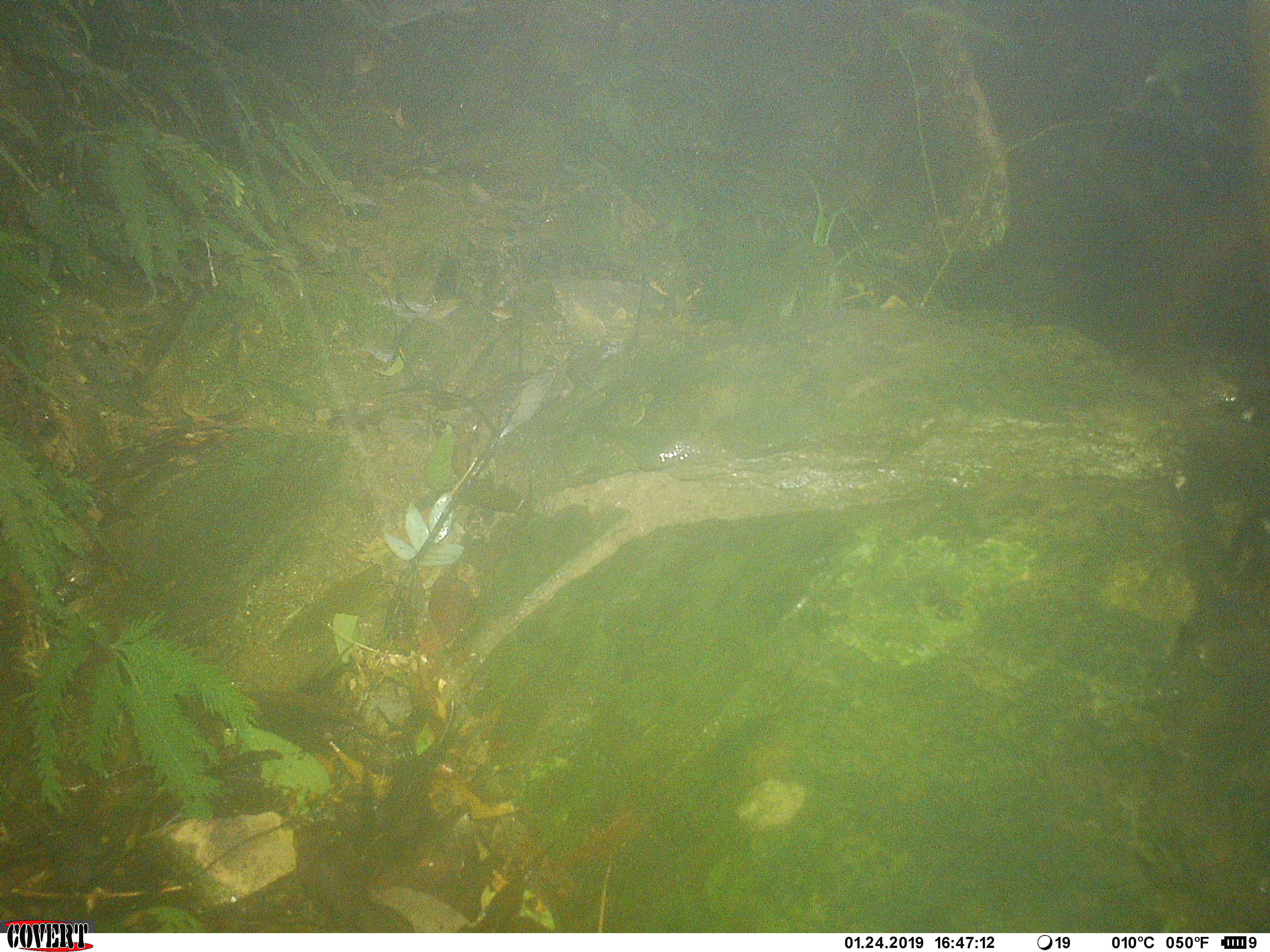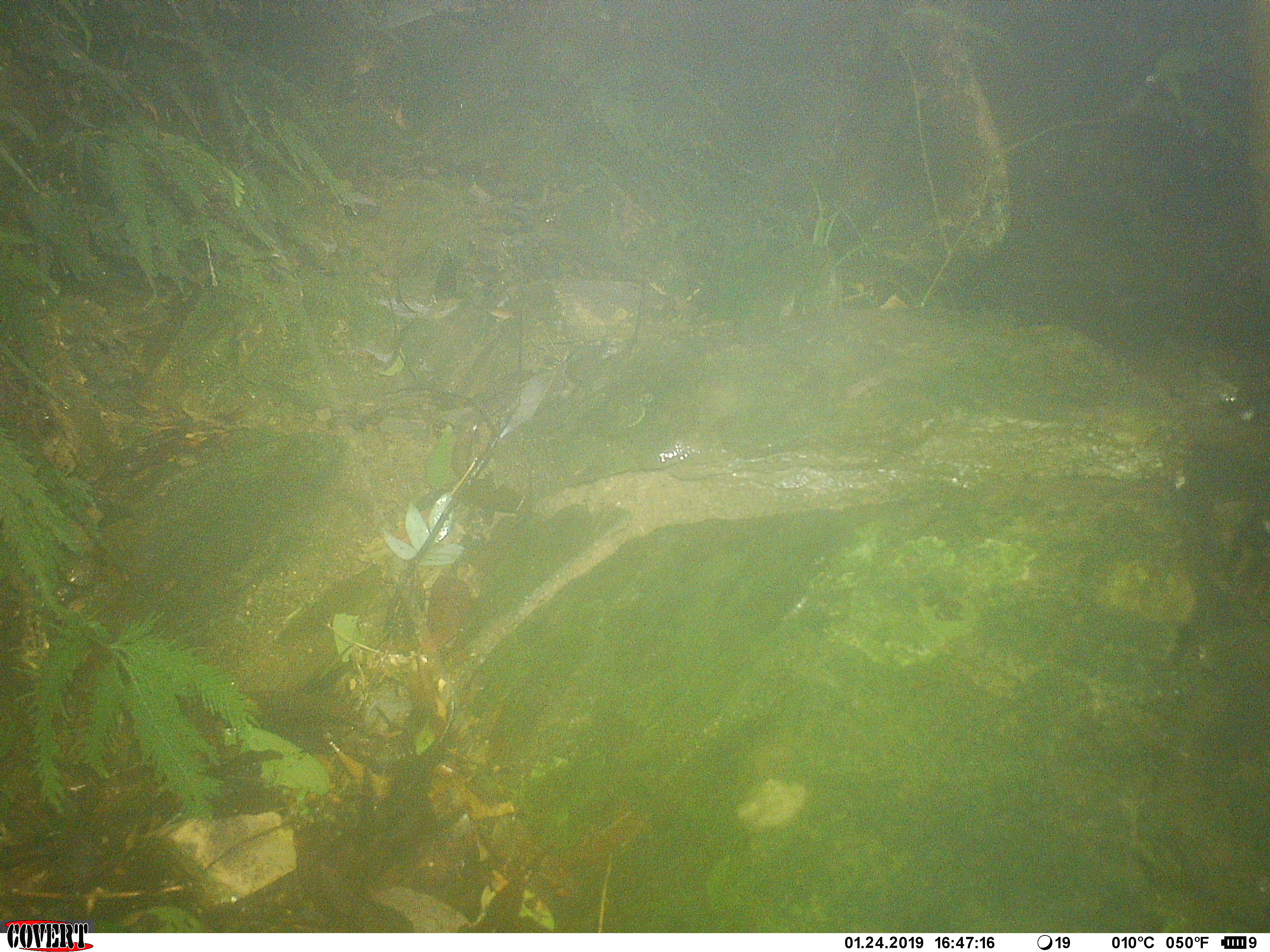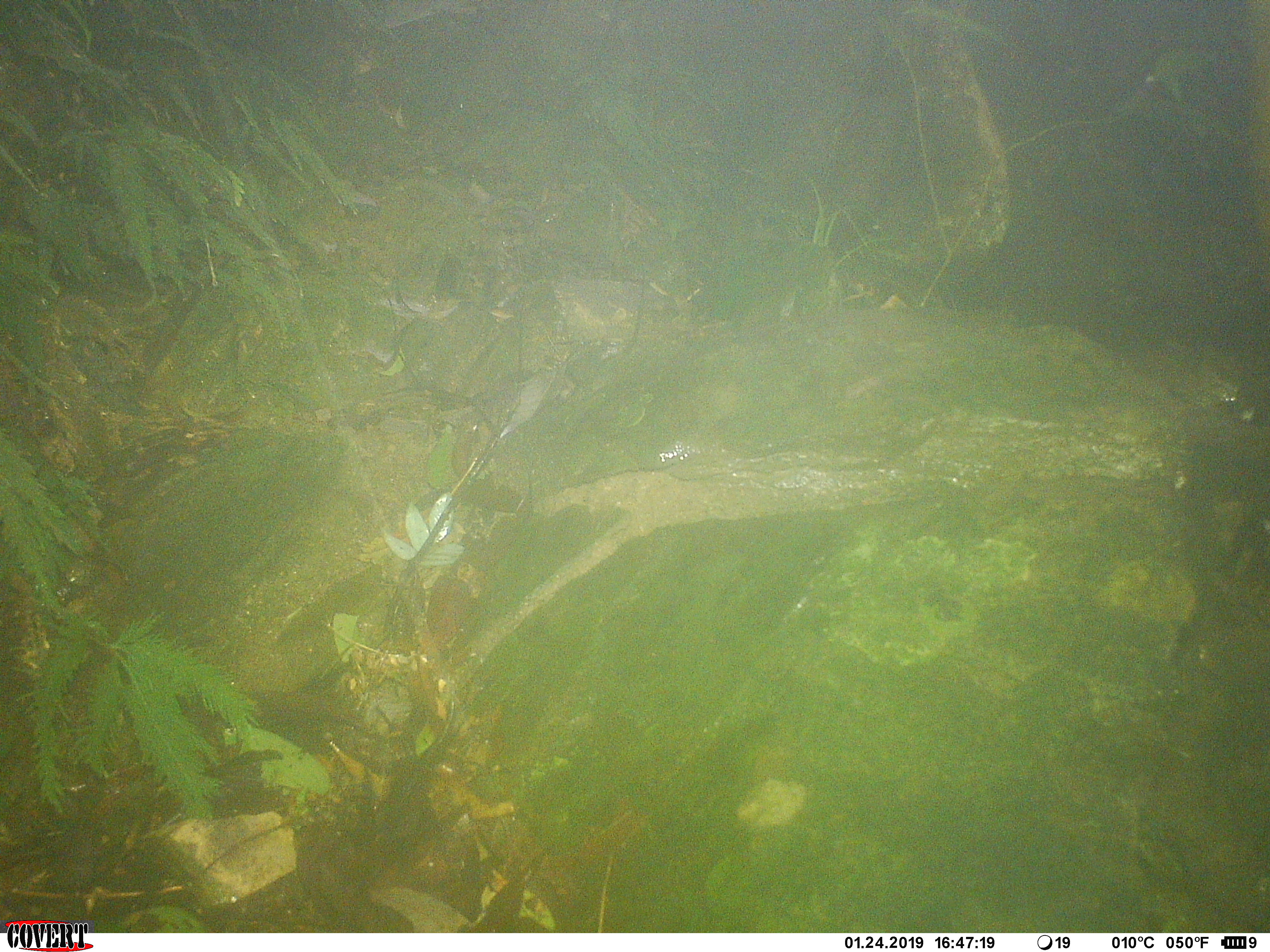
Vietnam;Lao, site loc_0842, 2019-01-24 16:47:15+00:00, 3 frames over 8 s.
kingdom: Animalia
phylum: Chordata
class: Mammalia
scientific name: Mammalia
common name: mammal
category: unidentified small mammal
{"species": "unidentified small mammal (mammal) (Mammalia)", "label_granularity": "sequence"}